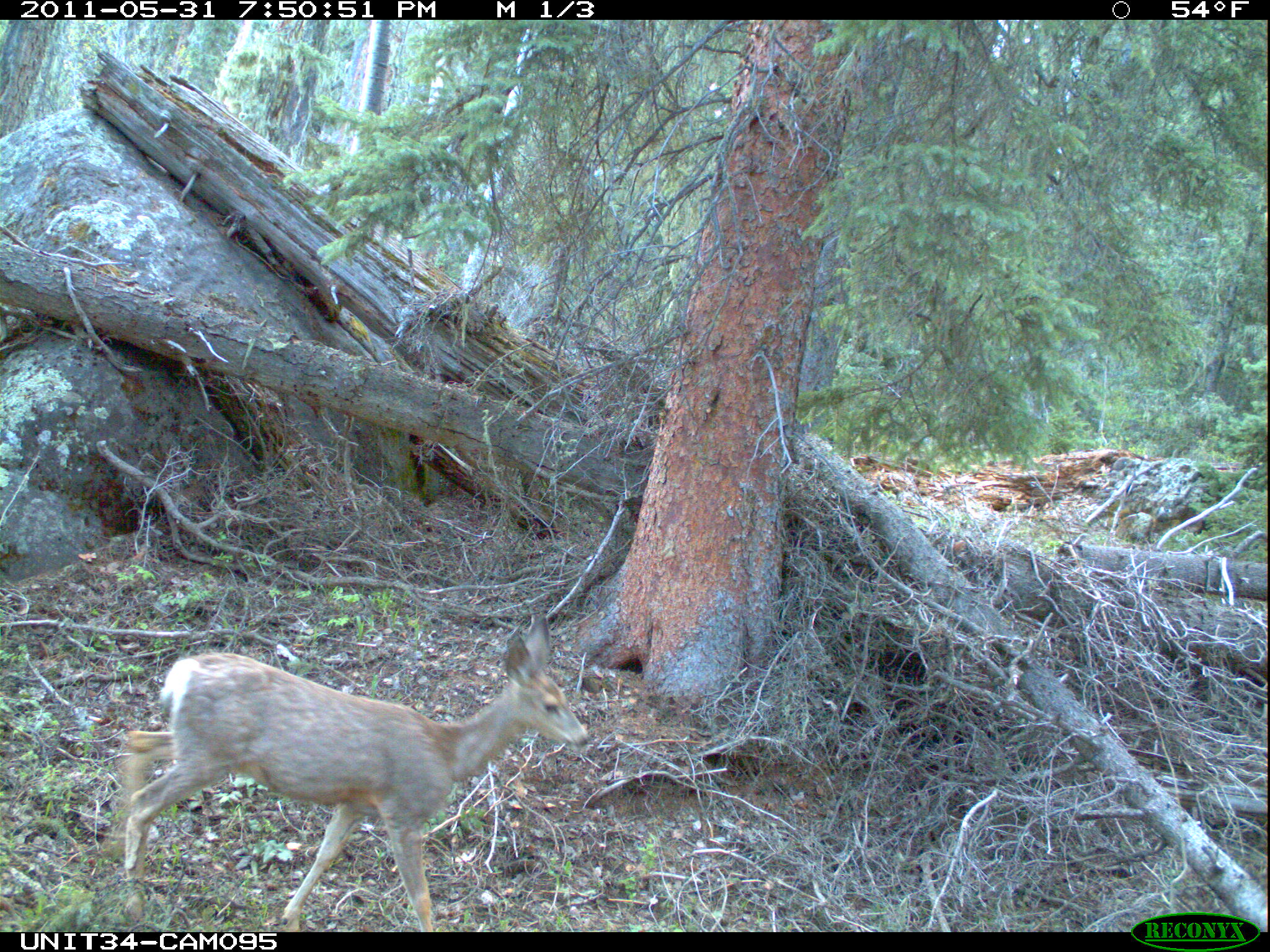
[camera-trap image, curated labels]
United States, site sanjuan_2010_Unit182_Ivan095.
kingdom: Animalia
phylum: Chordata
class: Mammalia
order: Artiodactyla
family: Cervidae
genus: Odocoileus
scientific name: Odocoileus hemionus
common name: mule deer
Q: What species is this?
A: Odocoileus hemionus (mule deer).